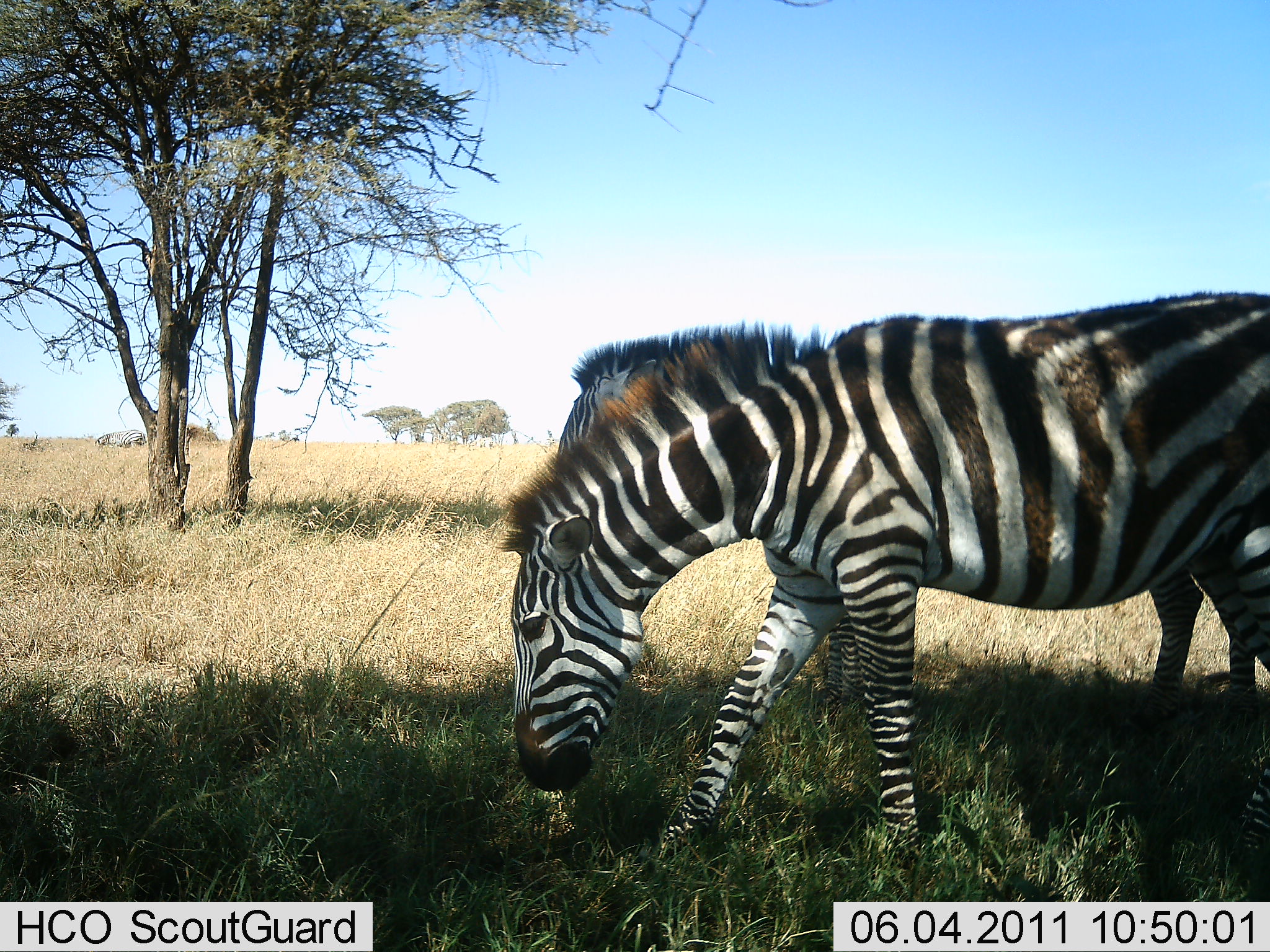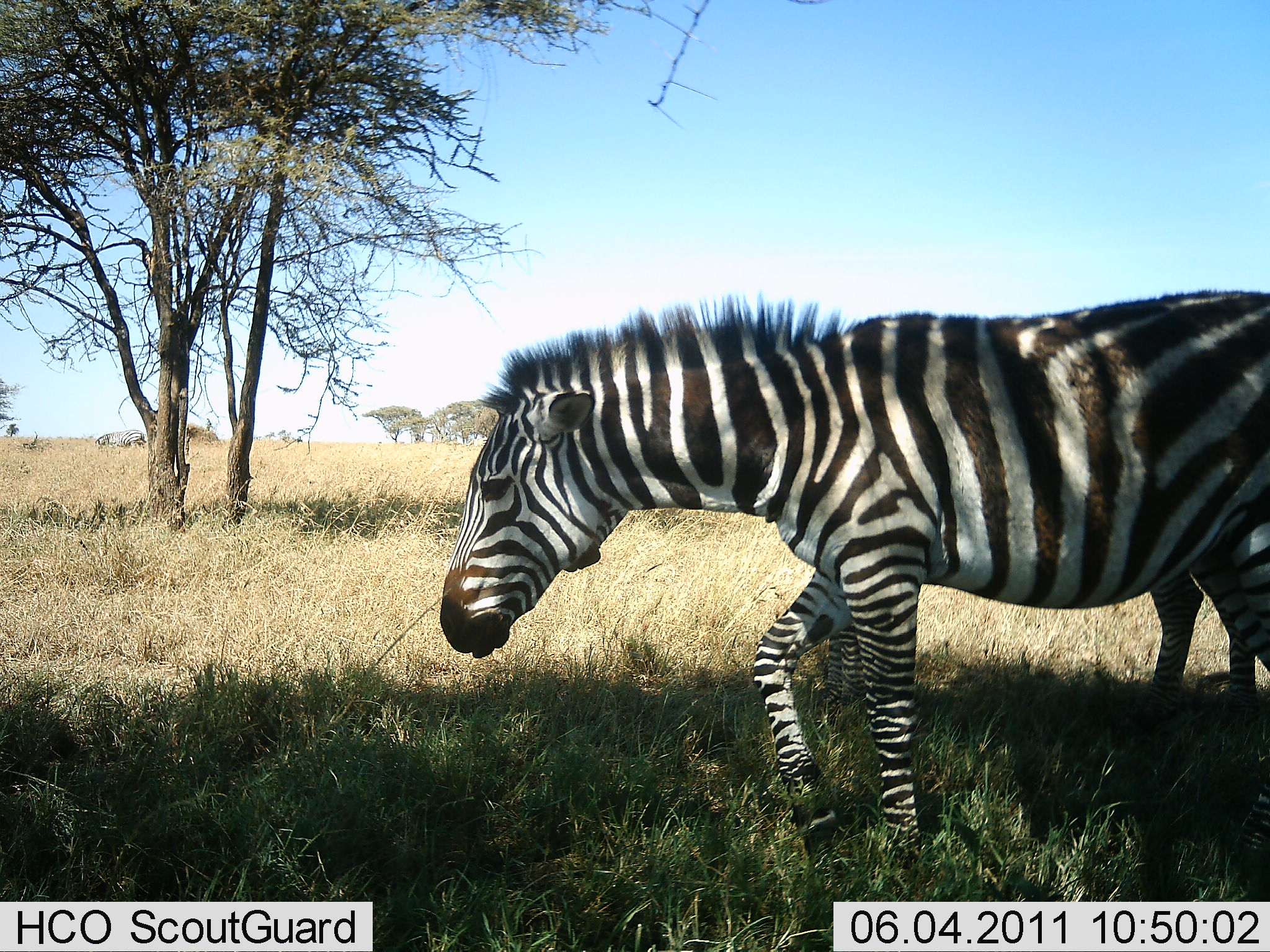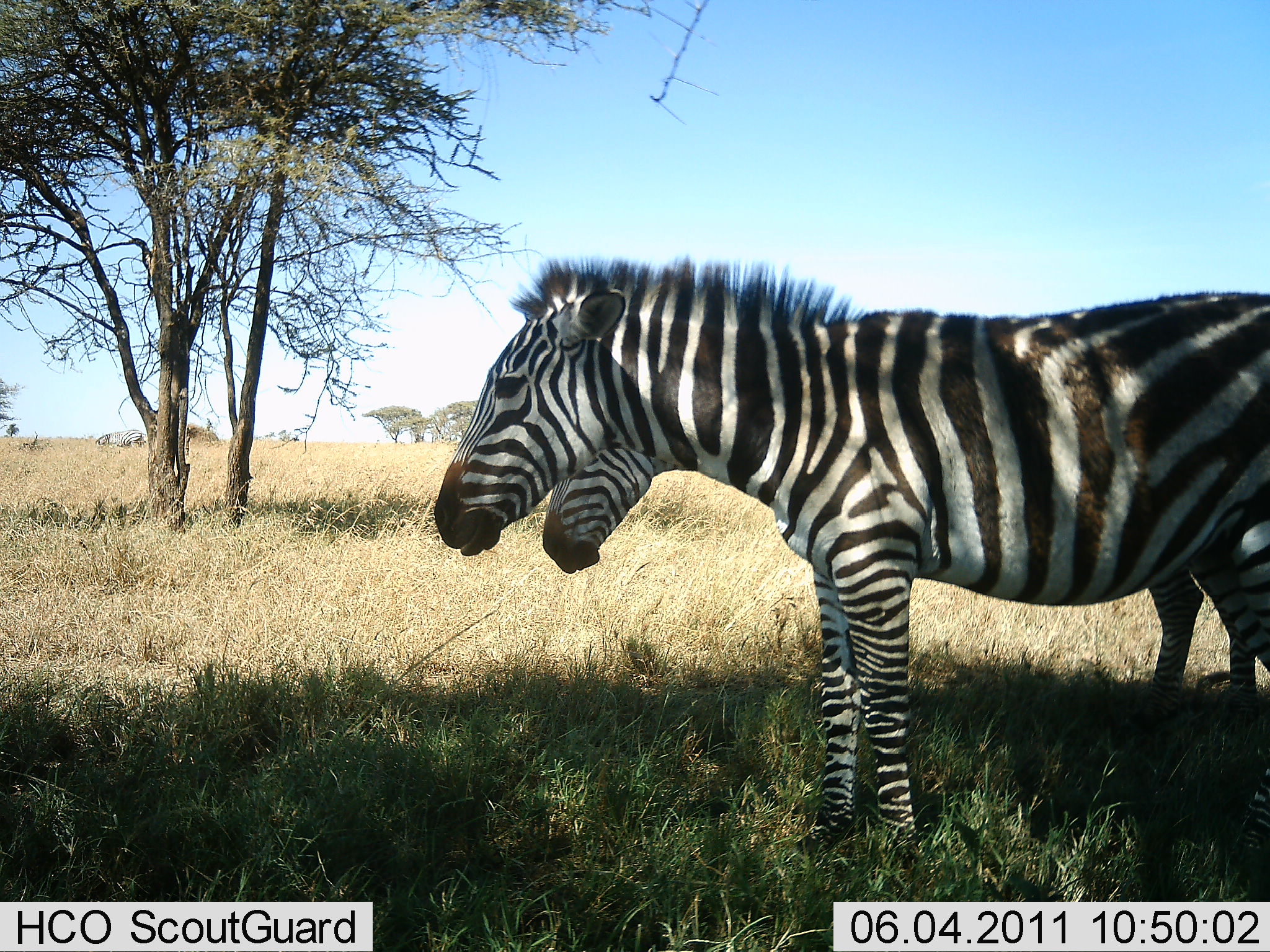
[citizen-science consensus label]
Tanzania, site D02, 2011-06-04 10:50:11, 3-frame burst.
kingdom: Animalia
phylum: Chordata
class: Mammalia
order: Perissodactyla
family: Equidae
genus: Equus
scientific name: Equus quagga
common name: plains zebra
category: zebra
Zebra (plains zebra) (Equus quagga), count 2. Behavior (volunteer vote fractions): standing 64%, resting 0%, moving 18%, interacting 18%. Young present (vote fraction): 9%. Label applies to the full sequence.